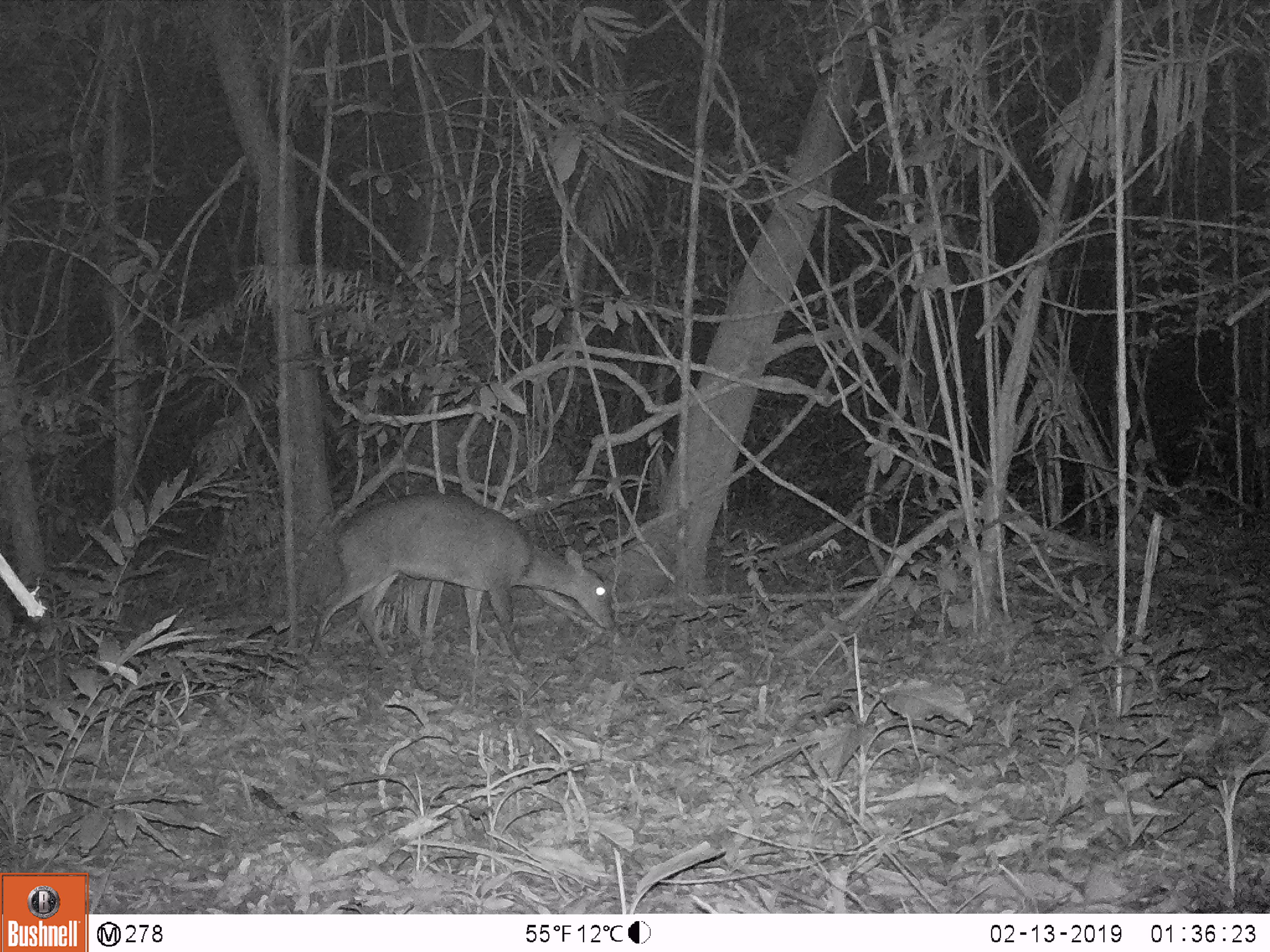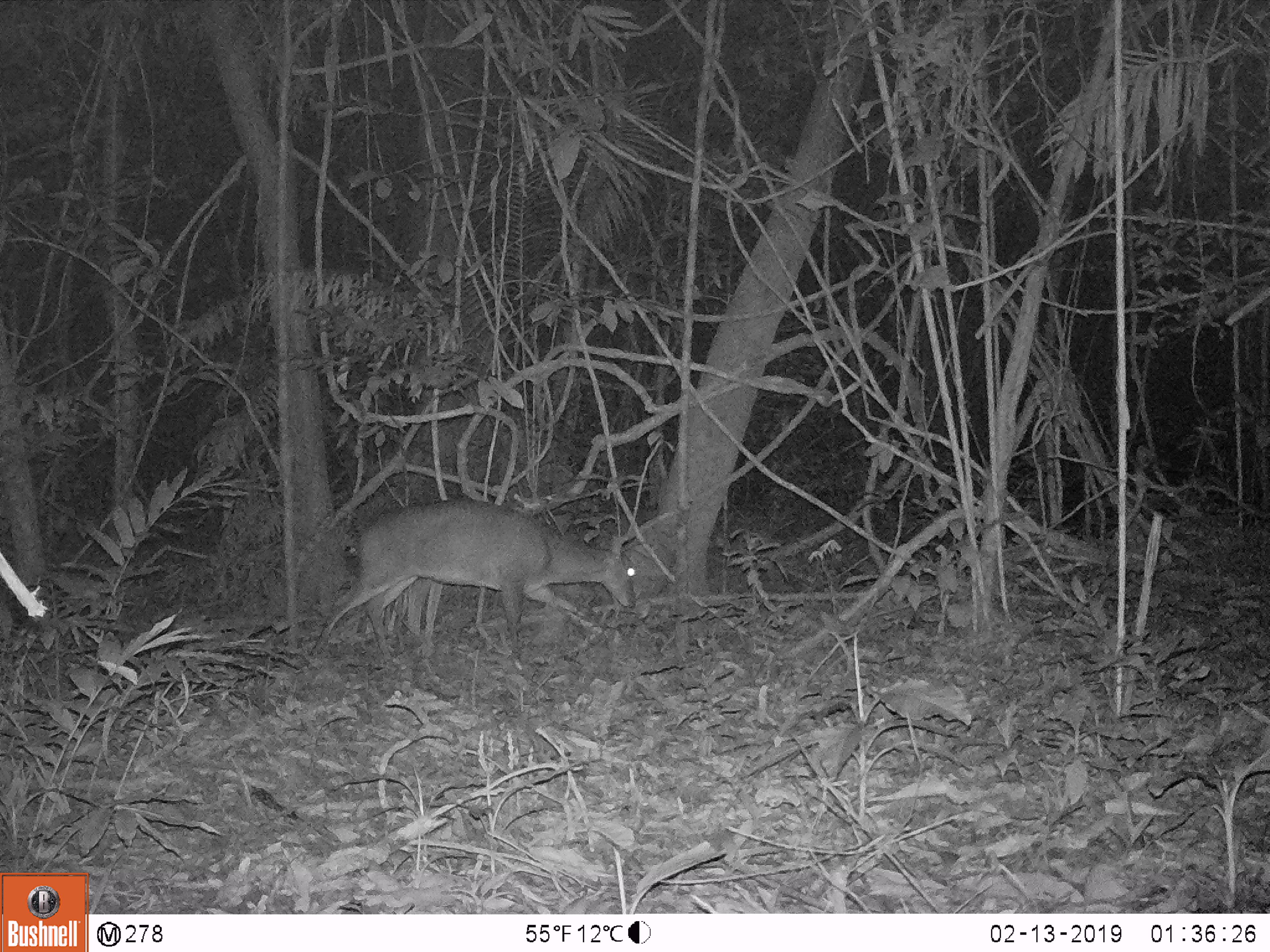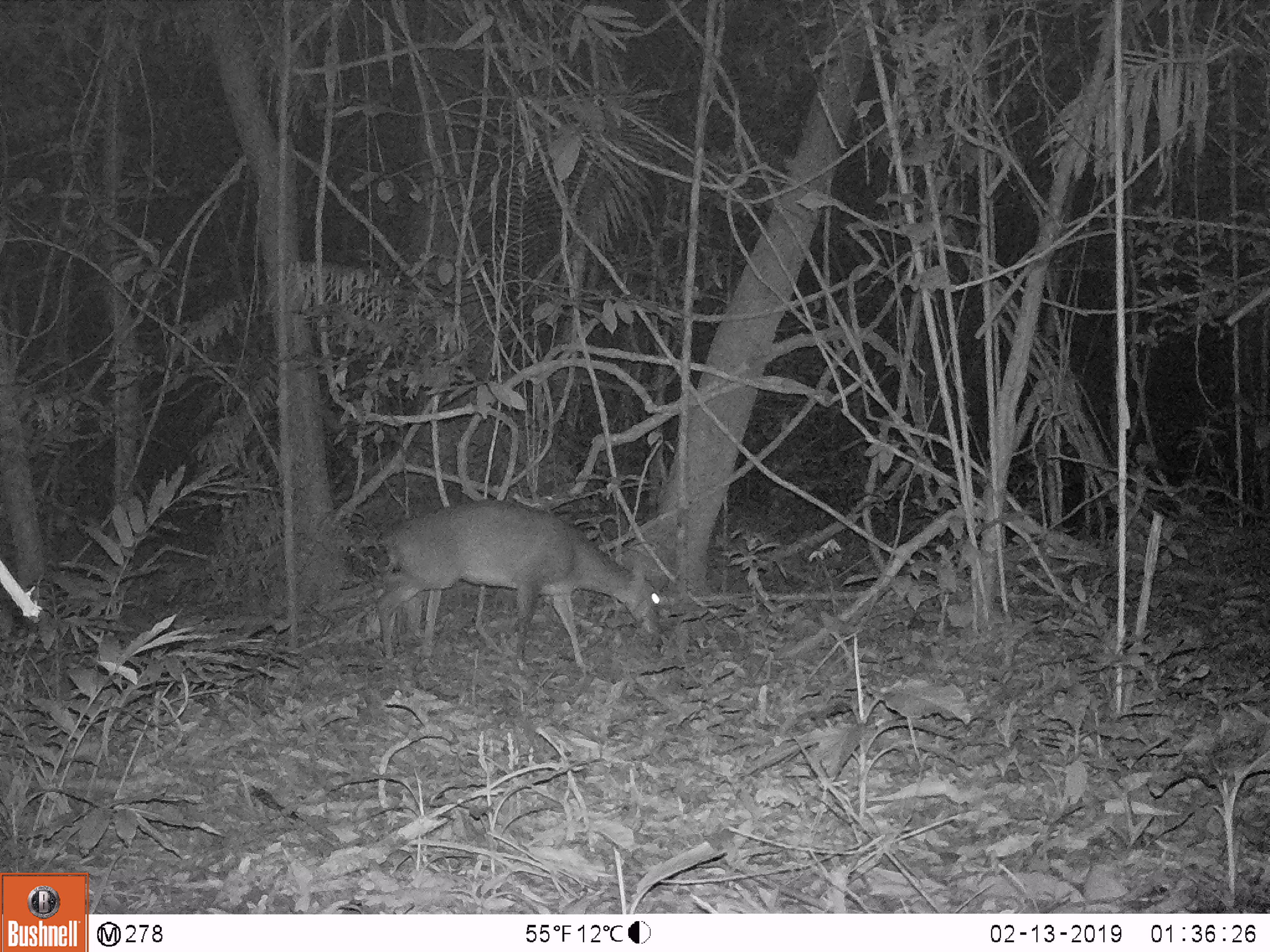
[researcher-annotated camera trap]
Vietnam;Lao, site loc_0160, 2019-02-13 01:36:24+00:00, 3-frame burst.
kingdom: Animalia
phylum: Chordata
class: Mammalia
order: Artiodactyla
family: Cervidae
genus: Muntiacus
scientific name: Muntiacus vuquangensis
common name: large-antlered muntjac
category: large antlered muntjac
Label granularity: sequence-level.